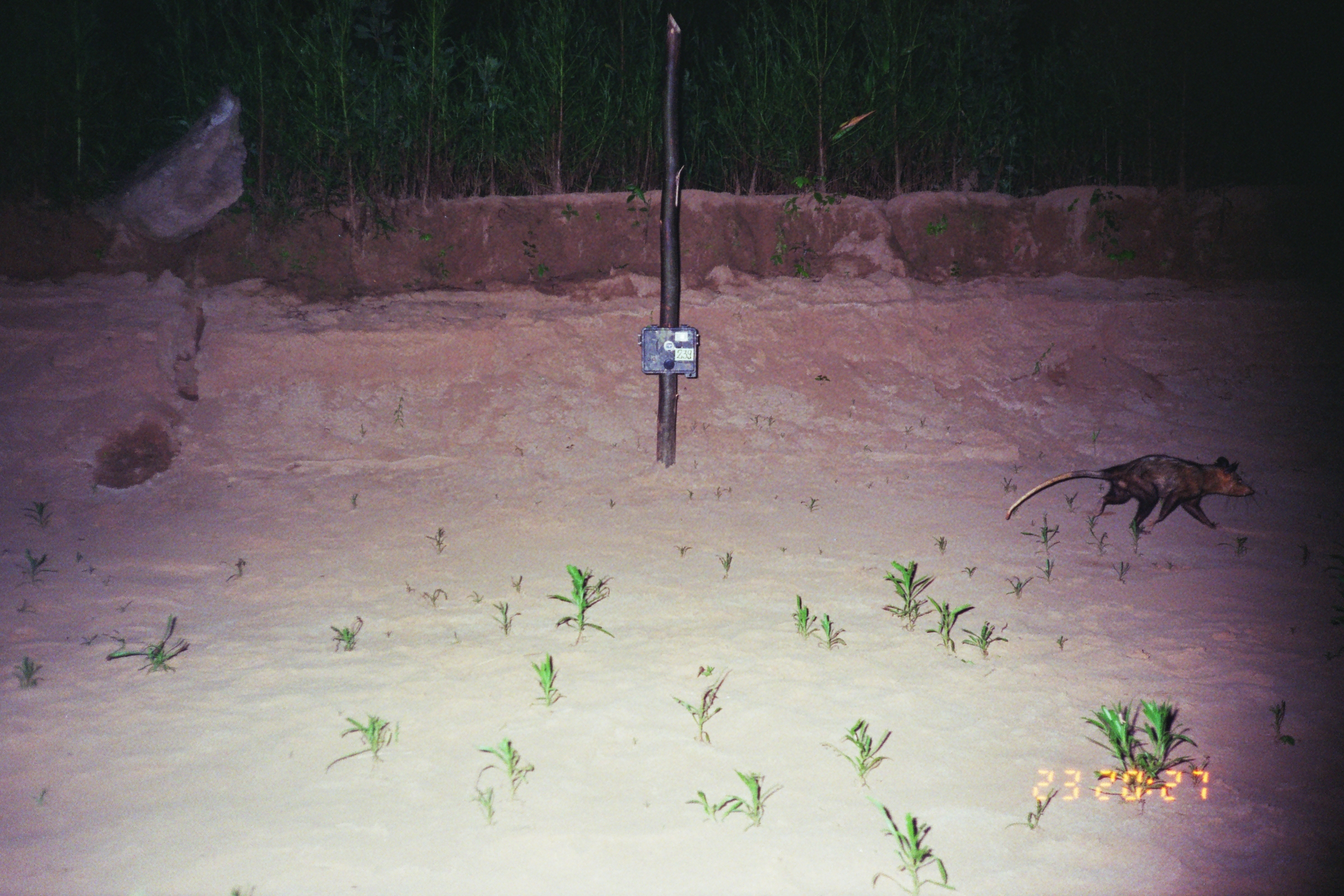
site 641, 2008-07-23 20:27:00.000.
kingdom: Animalia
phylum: Chordata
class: Mammalia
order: Didelphimorphia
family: Didelphidae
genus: Didelphis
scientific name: Didelphis marsupialis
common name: southern opossum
Didelphis marsupialis (southern opossum).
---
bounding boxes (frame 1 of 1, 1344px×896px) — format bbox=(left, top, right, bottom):
didelphis marsupialis: bbox=(1005, 454, 1262, 531)